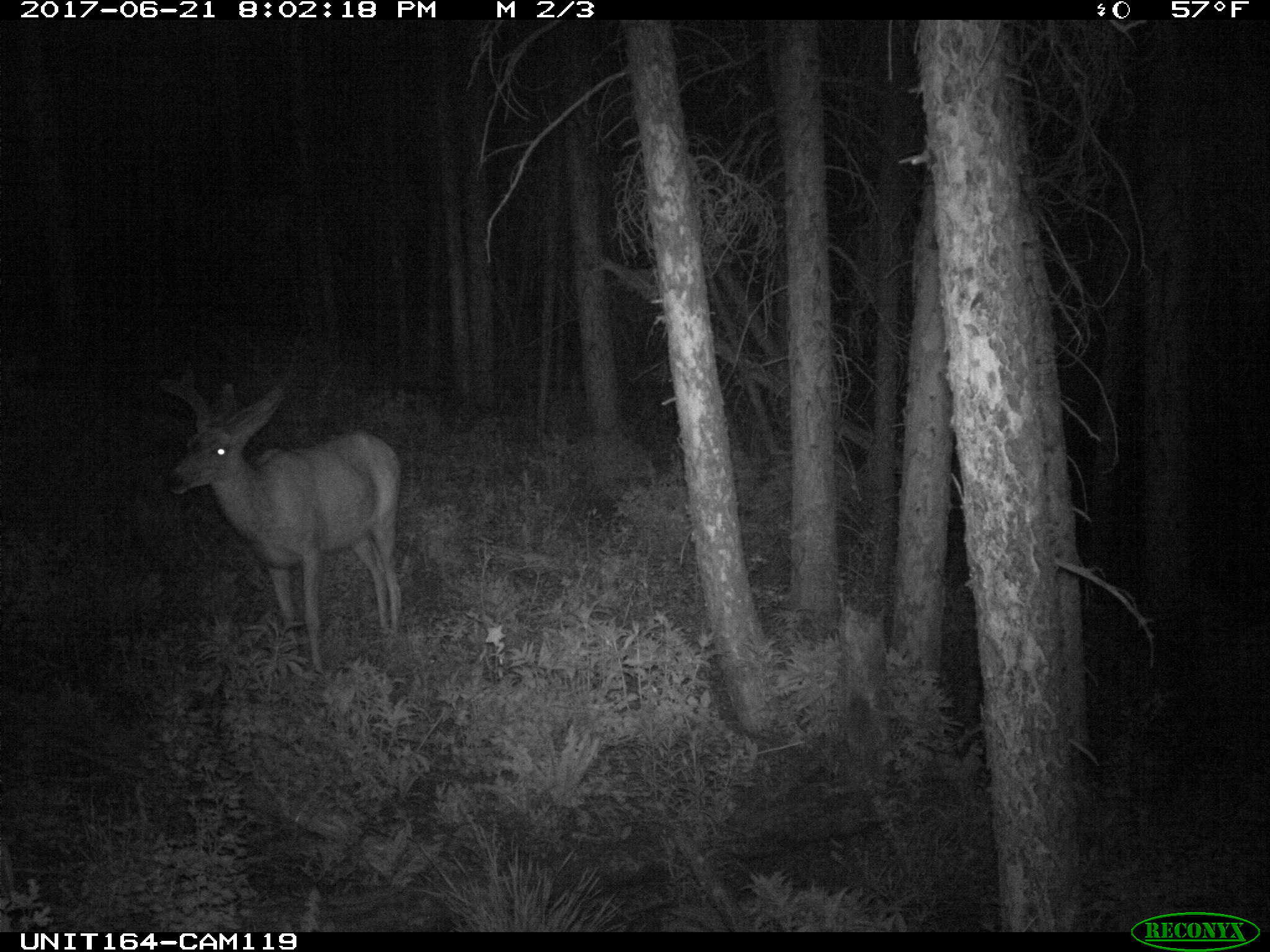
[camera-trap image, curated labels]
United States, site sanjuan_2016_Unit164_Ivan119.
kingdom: Animalia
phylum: Chordata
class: Mammalia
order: Artiodactyla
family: Cervidae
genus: Odocoileus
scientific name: Odocoileus hemionus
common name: mule deer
Odocoileus hemionus (mule deer).